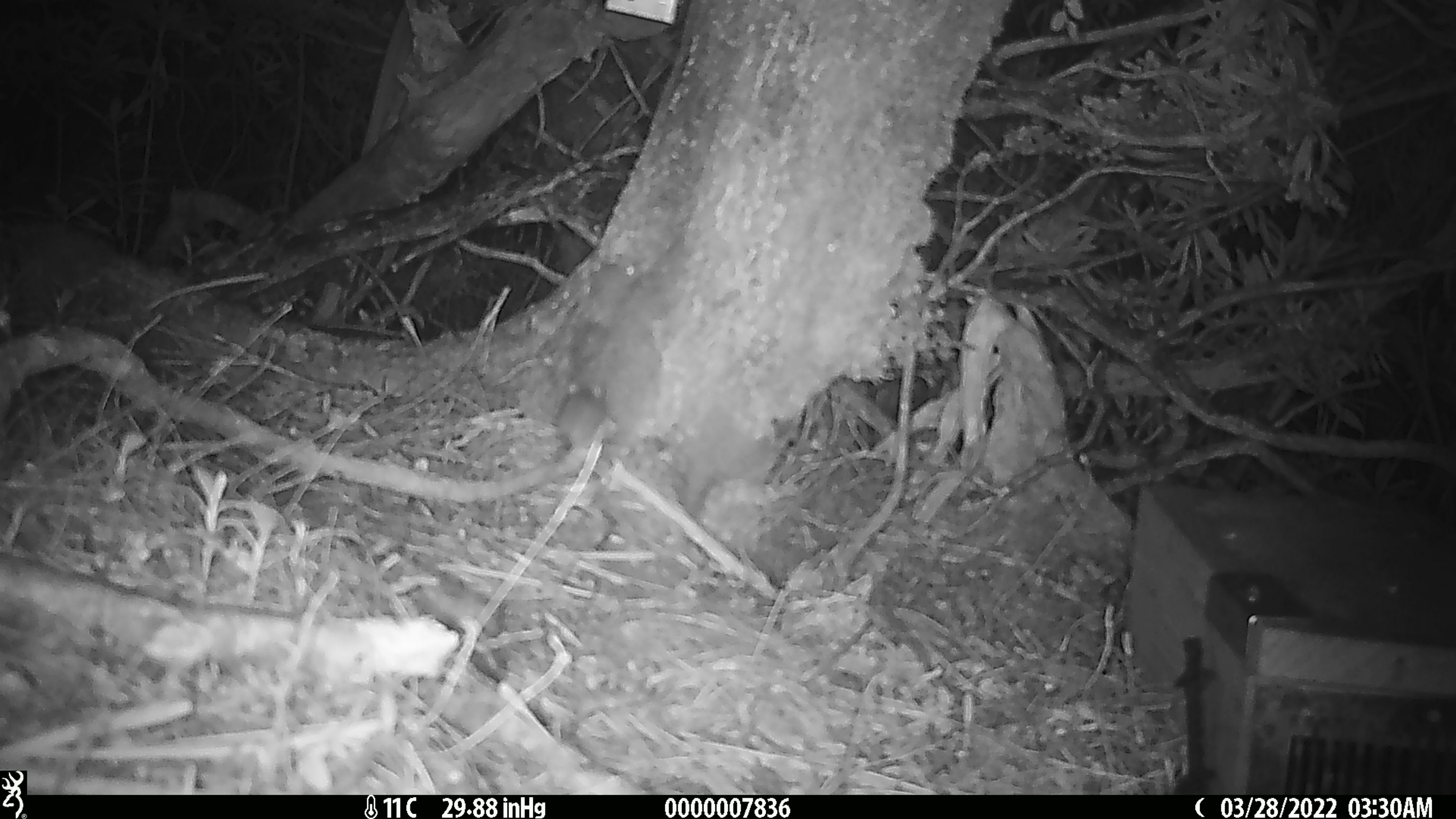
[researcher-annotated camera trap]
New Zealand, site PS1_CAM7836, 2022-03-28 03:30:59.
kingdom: Animalia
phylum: Chordata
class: Mammalia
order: Rodentia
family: Muridae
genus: Mus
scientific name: Mus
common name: mouse